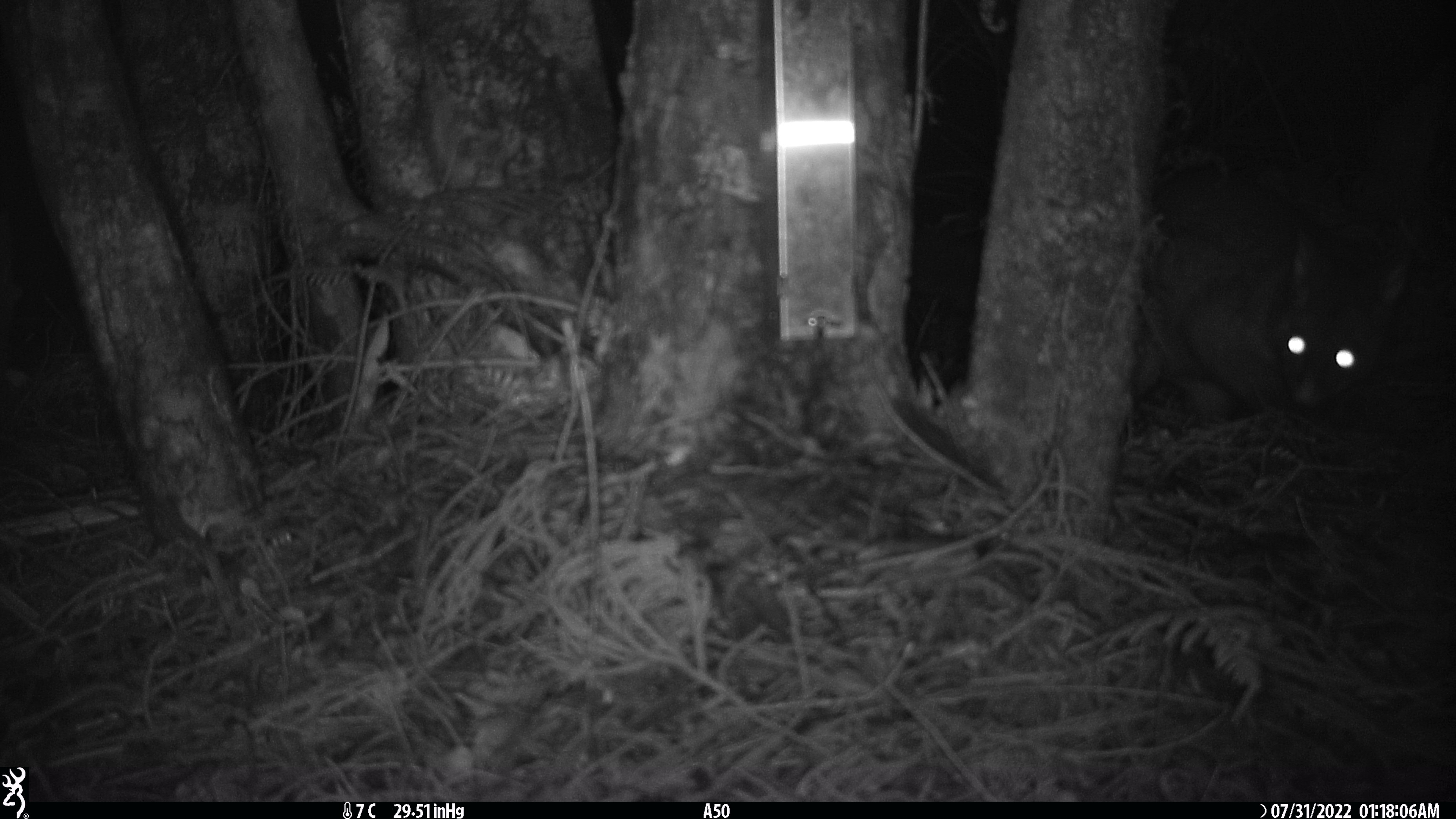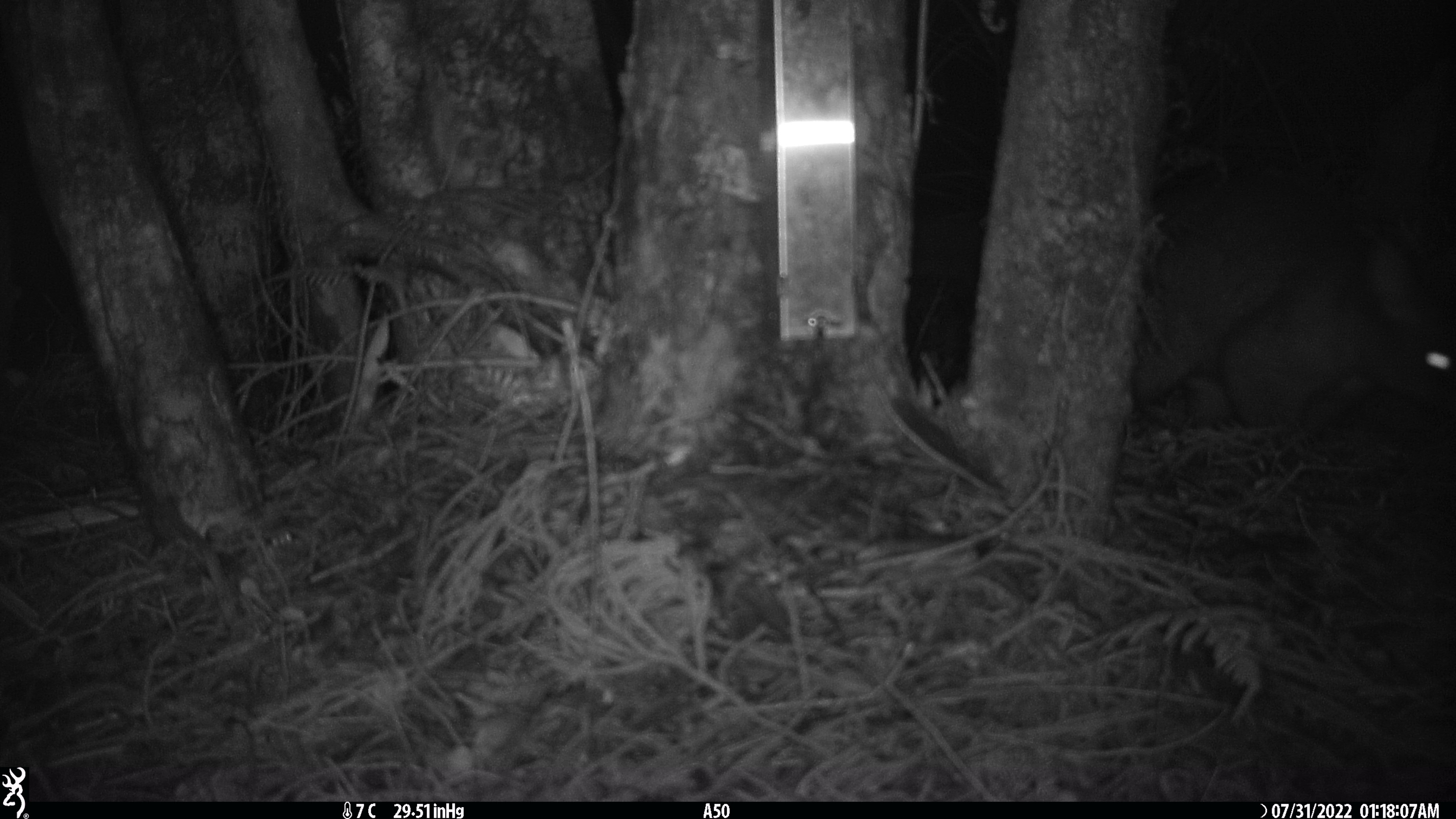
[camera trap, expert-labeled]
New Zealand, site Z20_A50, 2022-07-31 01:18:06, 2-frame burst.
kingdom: Animalia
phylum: Chordata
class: Mammalia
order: Diprotodontia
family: Phalangeridae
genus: Trichosurus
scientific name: Trichosurus vulpecula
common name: common brushtail possum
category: possum